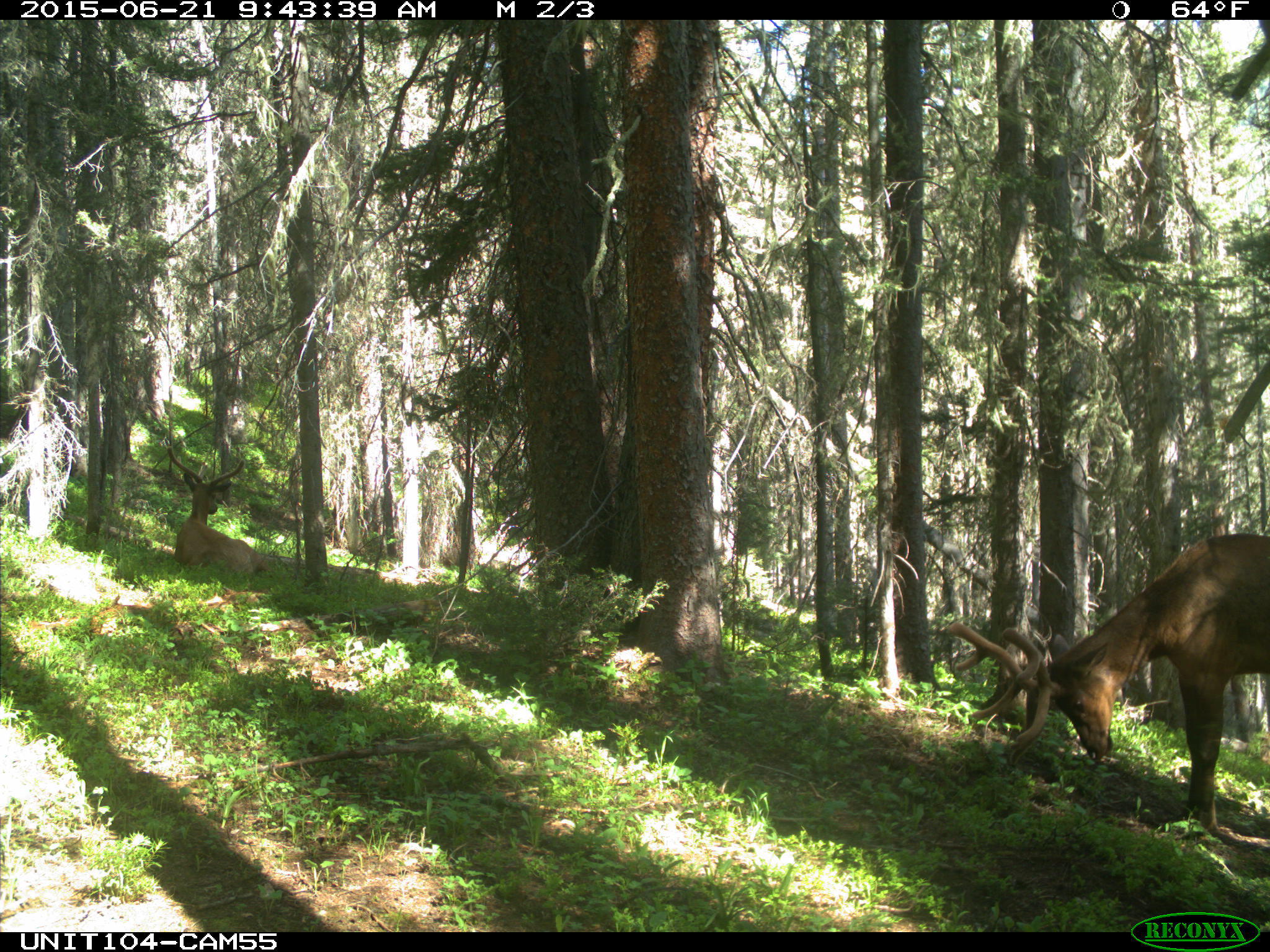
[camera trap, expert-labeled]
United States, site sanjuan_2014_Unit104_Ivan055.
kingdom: Animalia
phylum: Chordata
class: Mammalia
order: Artiodactyla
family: Cervidae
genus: Cervus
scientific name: Cervus elaphus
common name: red deer